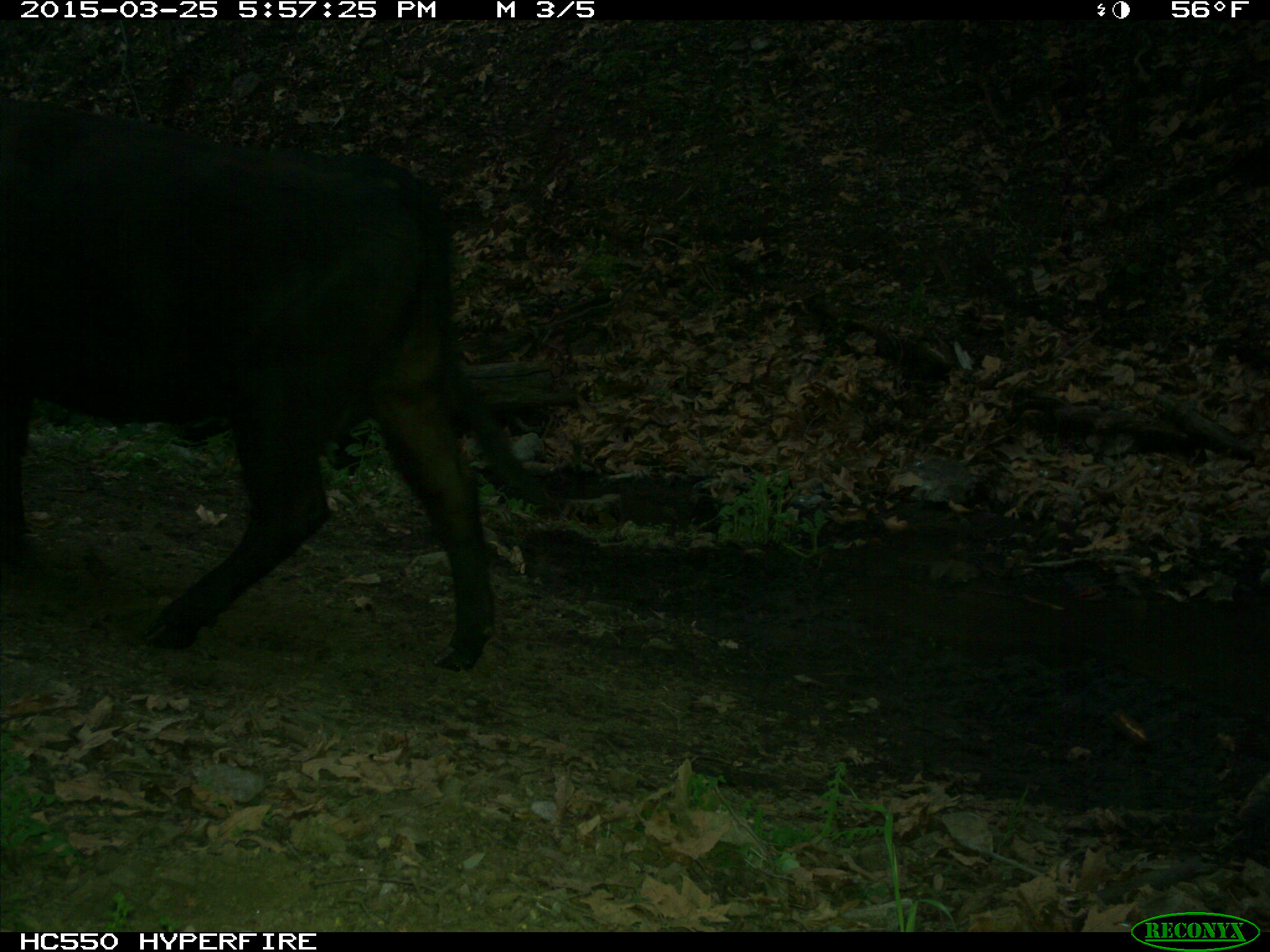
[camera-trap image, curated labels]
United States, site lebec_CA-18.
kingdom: Animalia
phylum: Chordata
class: Mammalia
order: Artiodactyla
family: Bovidae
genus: Bos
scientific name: Bos taurus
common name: domestic cow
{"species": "Bos taurus (domestic cow)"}